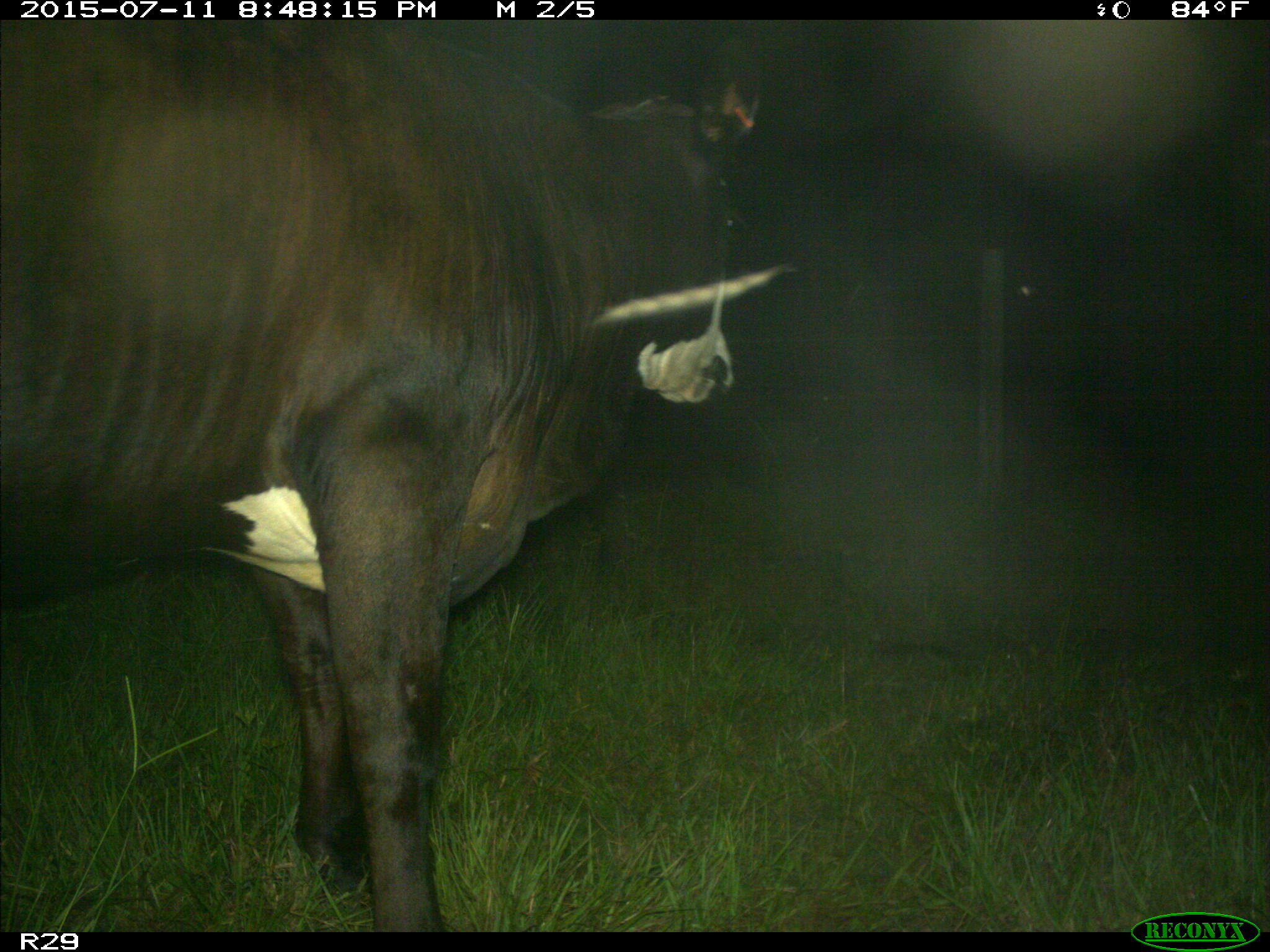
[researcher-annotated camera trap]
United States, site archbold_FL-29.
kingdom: Animalia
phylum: Chordata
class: Mammalia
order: Artiodactyla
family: Bovidae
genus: Bos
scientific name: Bos taurus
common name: domestic cow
Bos taurus (domestic cow).